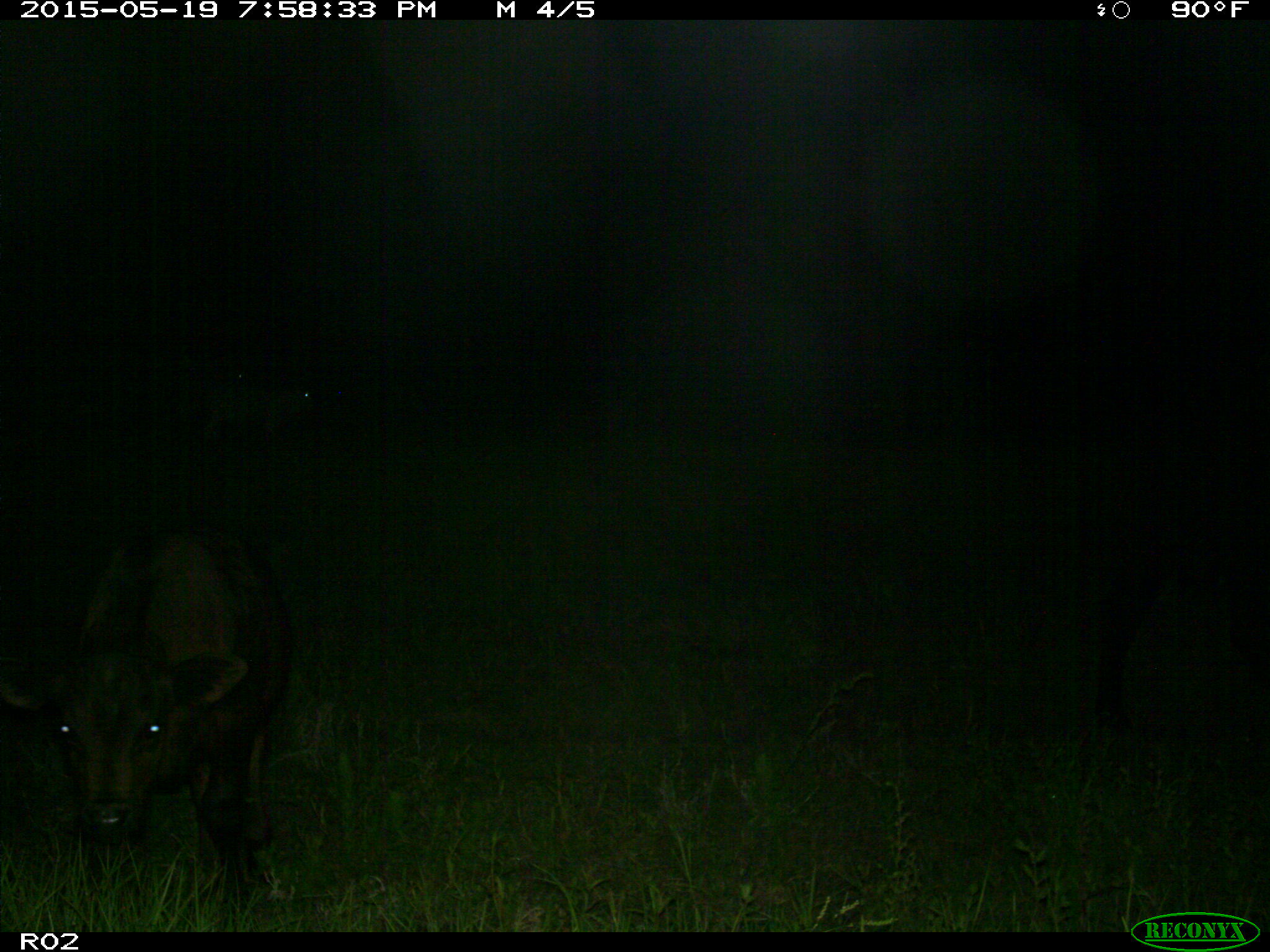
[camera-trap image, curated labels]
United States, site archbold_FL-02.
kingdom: Animalia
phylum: Chordata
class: Mammalia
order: Artiodactyla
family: Bovidae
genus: Bos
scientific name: Bos taurus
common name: domestic cow